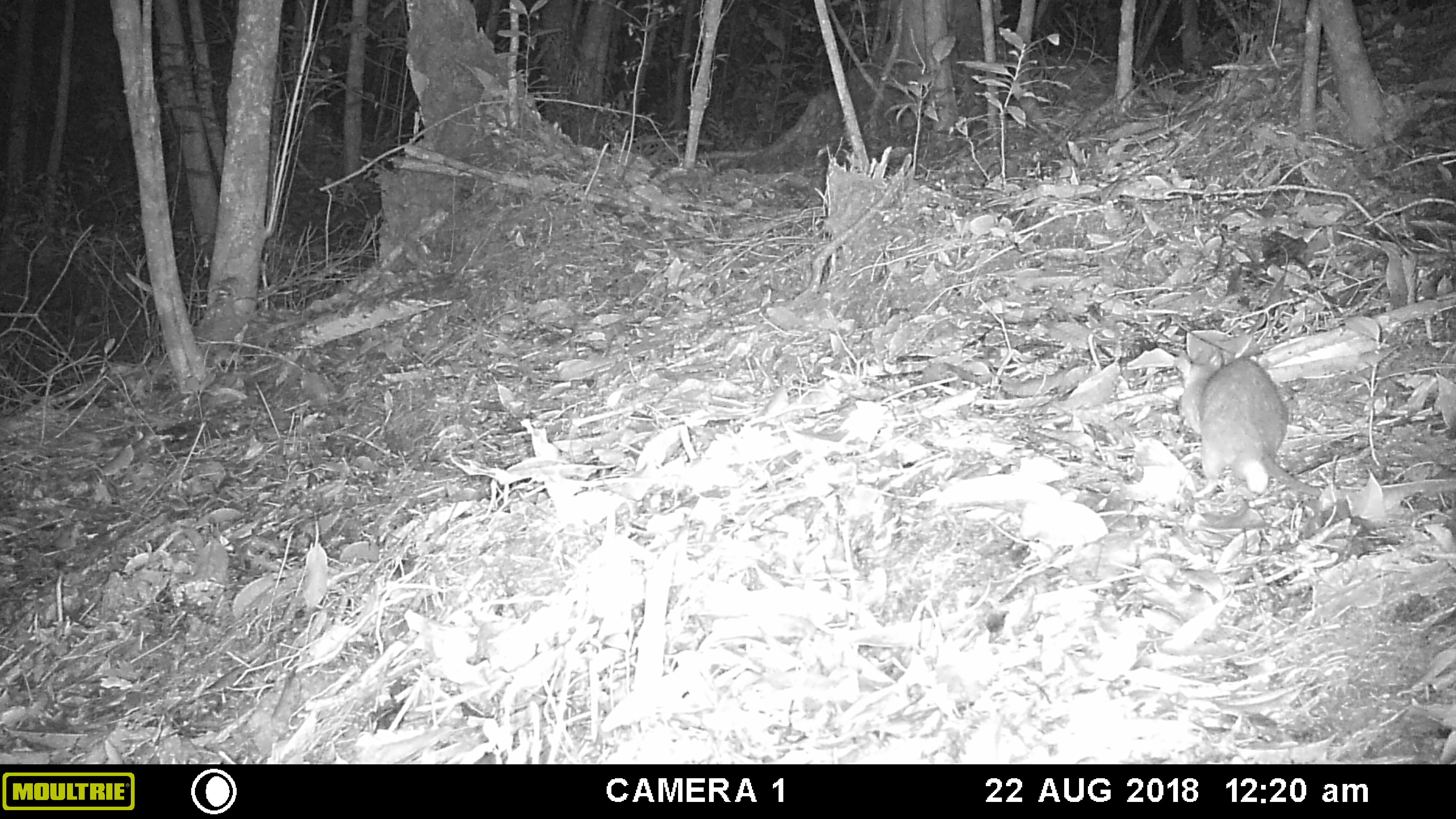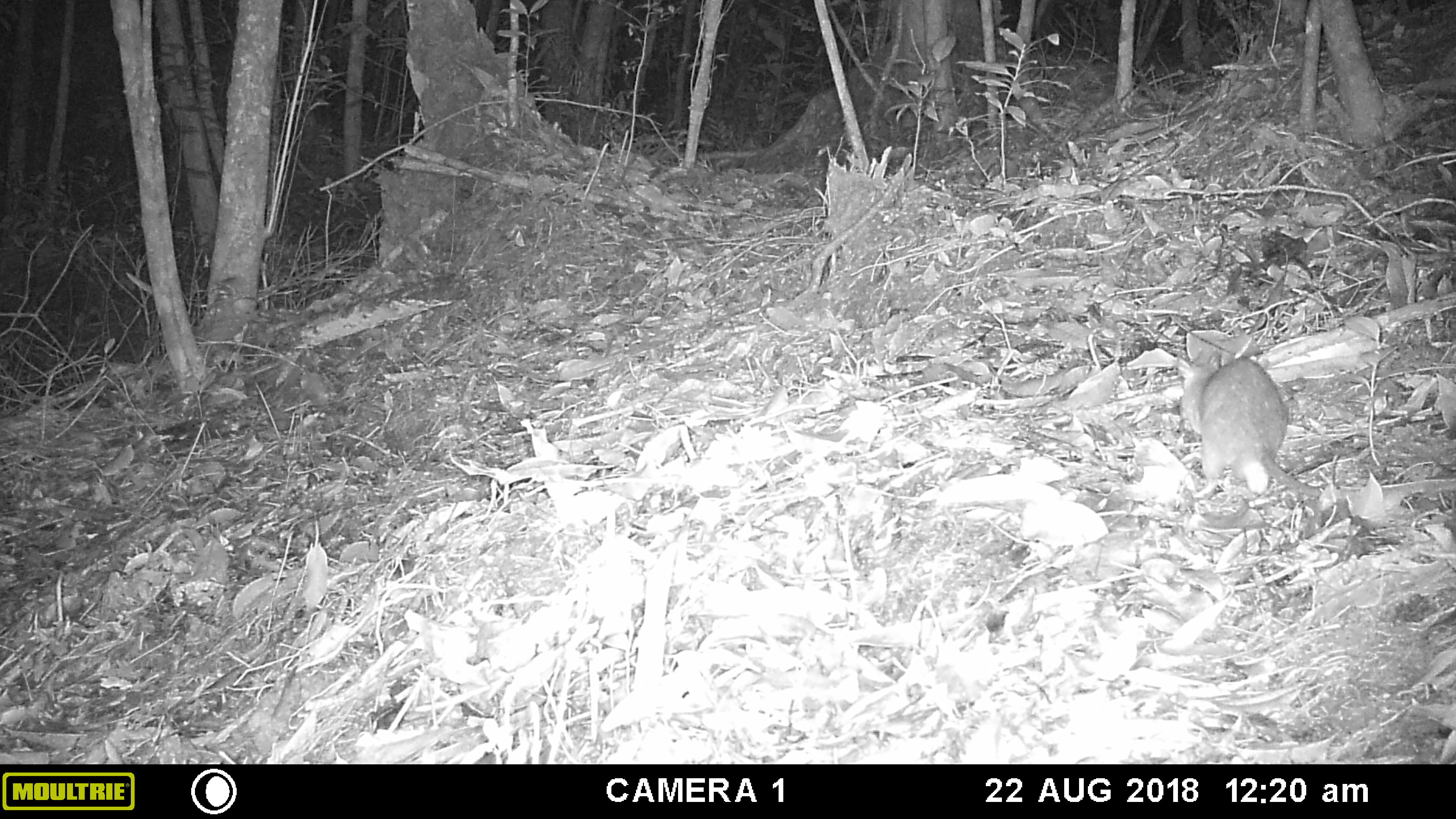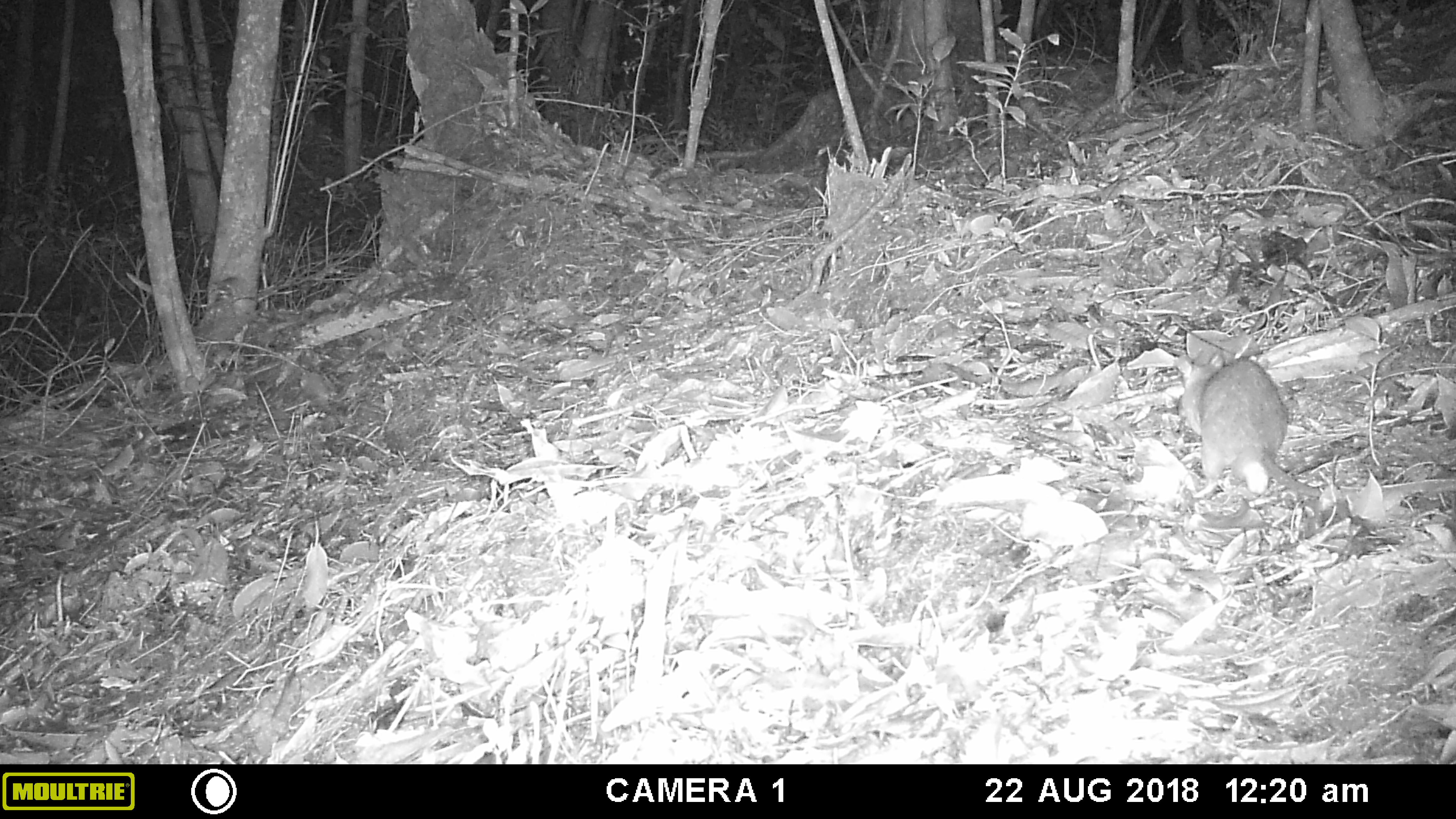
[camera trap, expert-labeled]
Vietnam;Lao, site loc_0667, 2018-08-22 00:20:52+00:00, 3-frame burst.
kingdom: Animalia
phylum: Chordata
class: Mammalia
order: Rodentia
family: Muridae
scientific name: Muridae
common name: old-world mice and rats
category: unidentified murid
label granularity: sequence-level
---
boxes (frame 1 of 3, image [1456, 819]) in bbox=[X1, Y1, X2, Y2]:
unidentified murid: bbox=[1174, 348, 1456, 502]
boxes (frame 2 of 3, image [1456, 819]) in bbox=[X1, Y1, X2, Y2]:
unidentified murid: bbox=[1172, 347, 1456, 493]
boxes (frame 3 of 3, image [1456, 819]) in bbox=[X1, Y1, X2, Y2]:
unidentified murid: bbox=[1173, 348, 1456, 499]